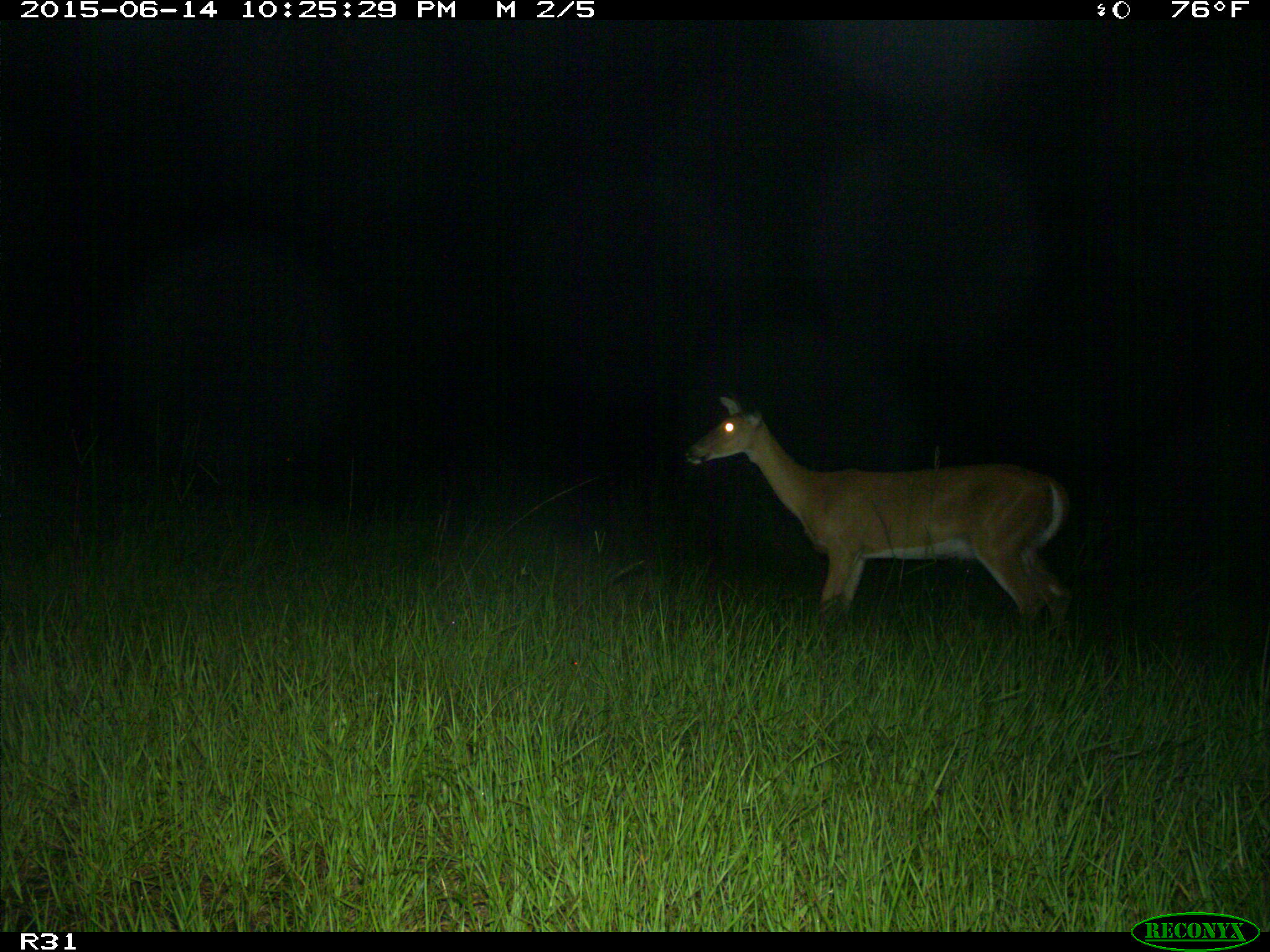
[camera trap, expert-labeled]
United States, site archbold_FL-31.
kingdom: Animalia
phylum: Chordata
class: Mammalia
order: Artiodactyla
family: Cervidae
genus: Odocoileus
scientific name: Odocoileus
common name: deer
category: unidentified deer